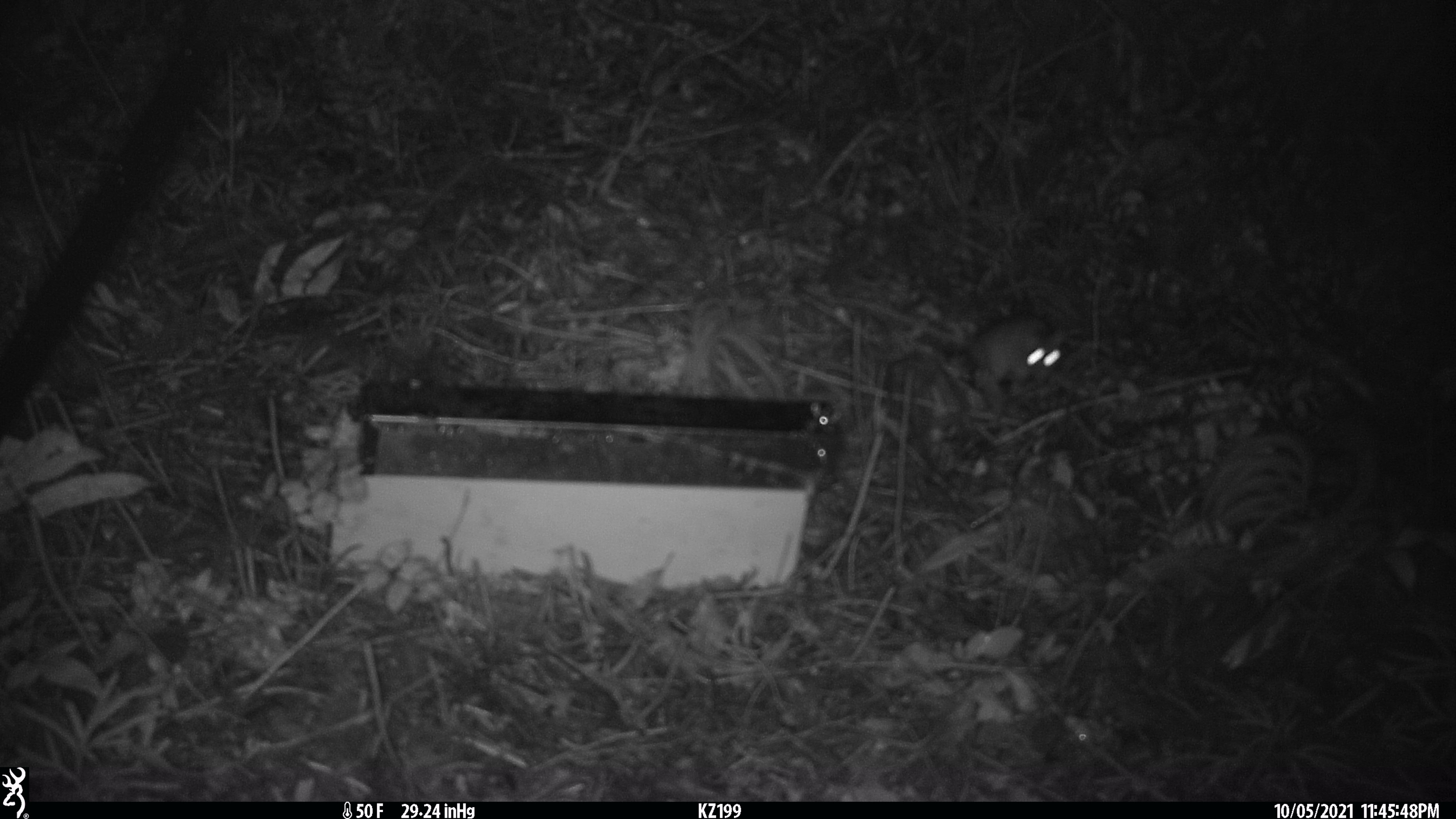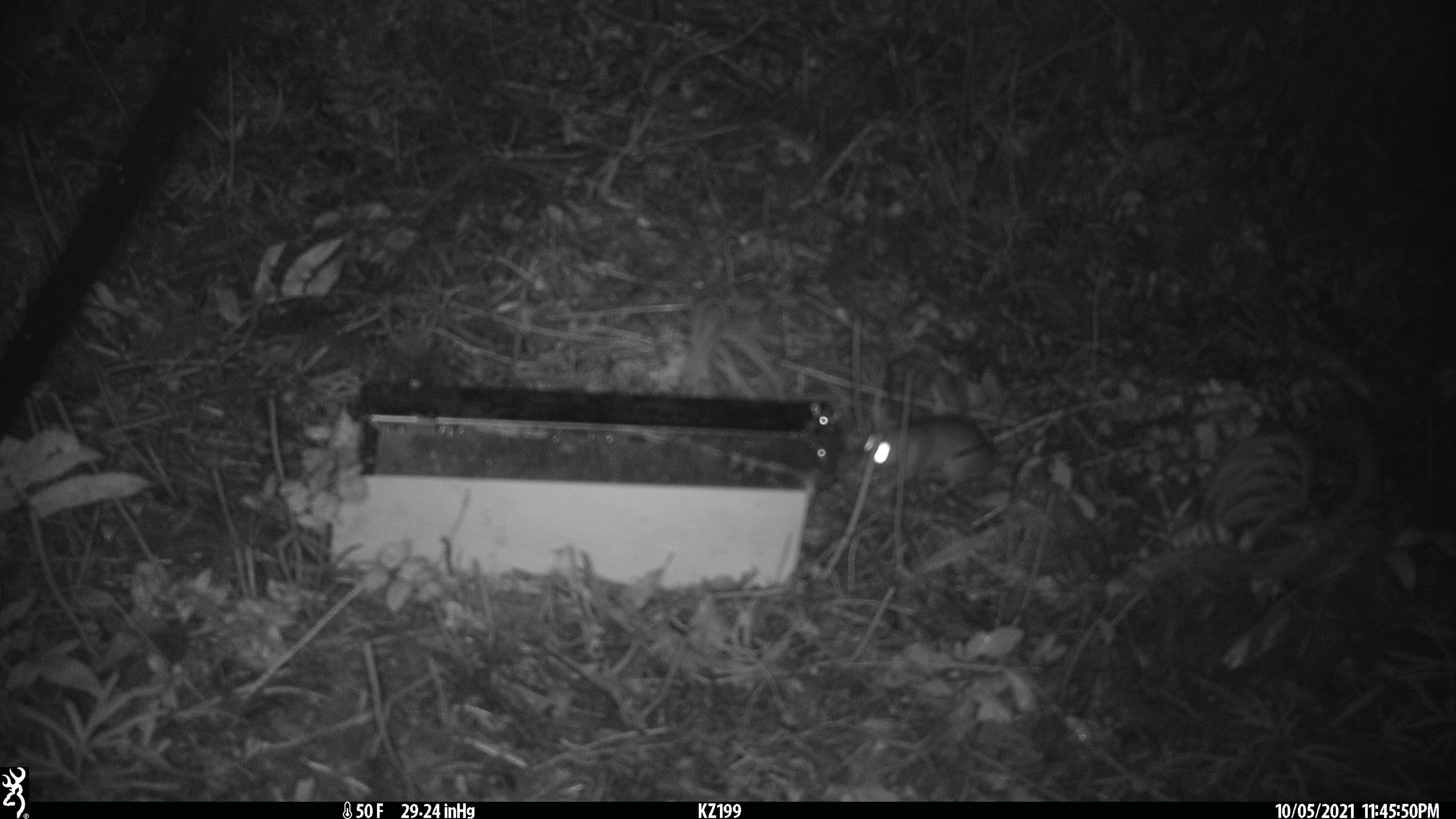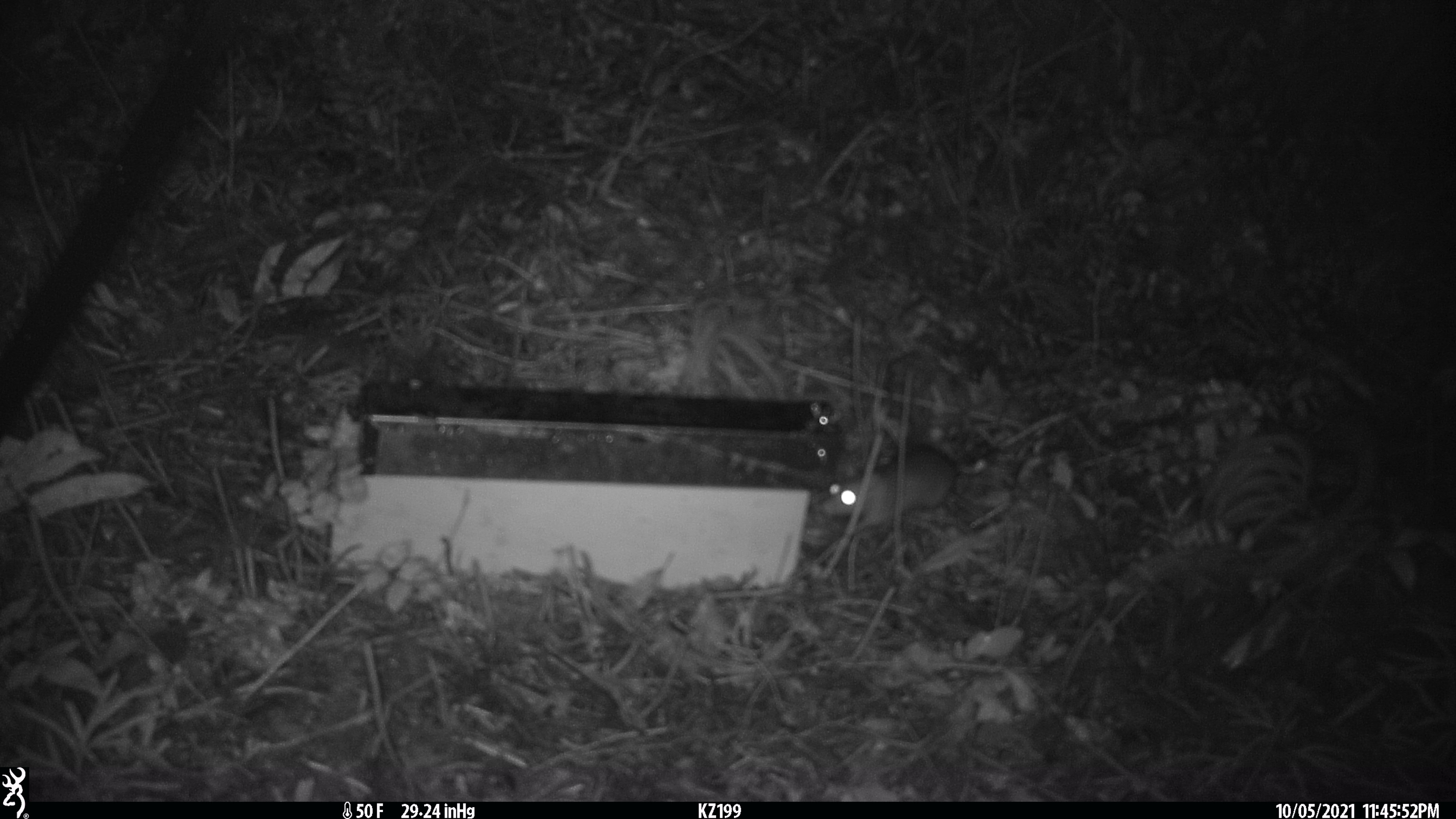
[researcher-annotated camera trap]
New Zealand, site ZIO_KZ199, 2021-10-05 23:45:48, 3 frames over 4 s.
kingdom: Animalia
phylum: Chordata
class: Mammalia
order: Rodentia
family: Muridae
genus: Rattus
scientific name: Rattus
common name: rat